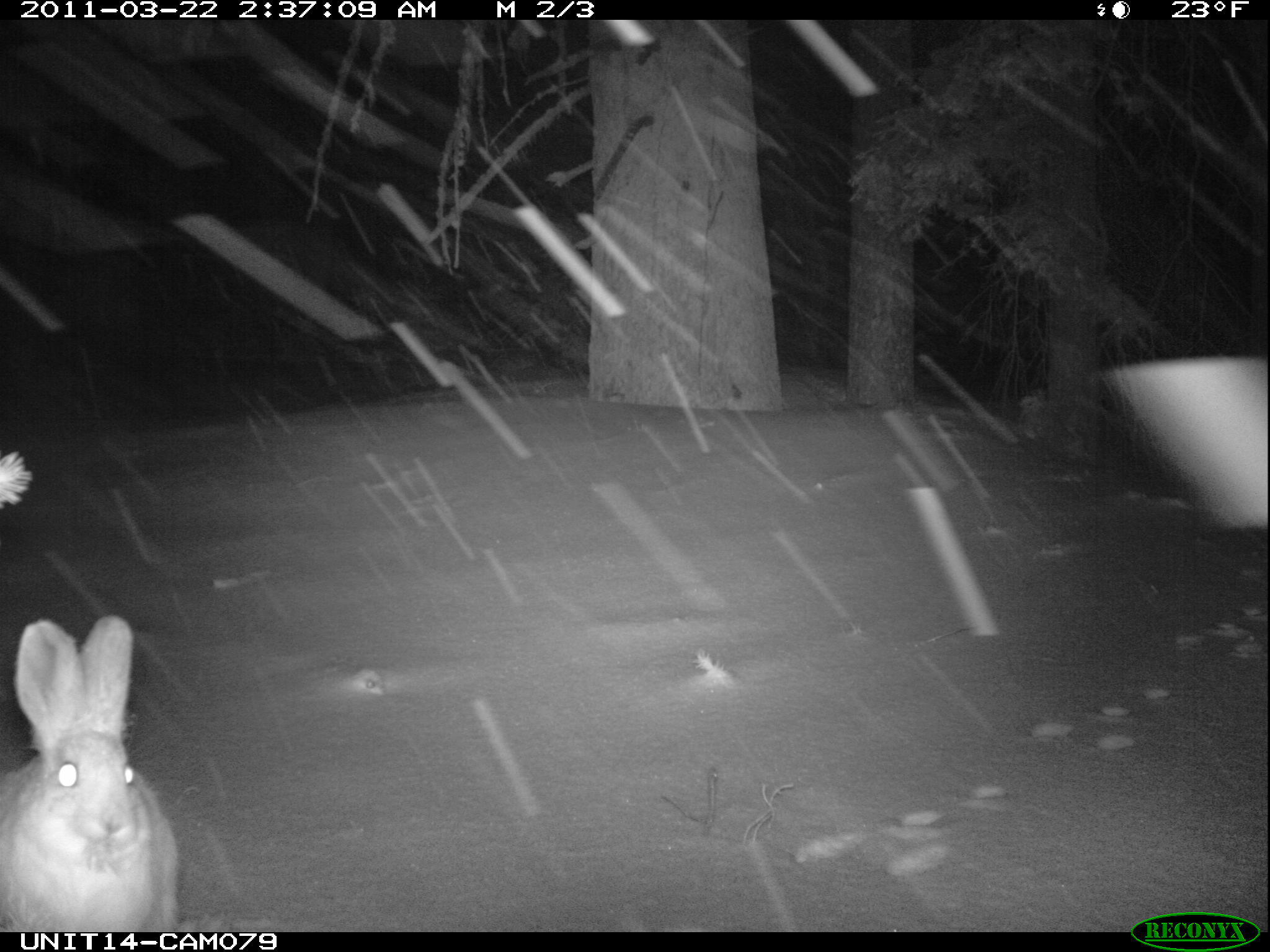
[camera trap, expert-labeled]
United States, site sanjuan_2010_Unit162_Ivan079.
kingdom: Animalia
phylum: Chordata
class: Mammalia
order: Lagomorpha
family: Leporidae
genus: Lepus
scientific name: Lepus americanus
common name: snowshoe hare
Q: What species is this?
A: Lepus americanus (snowshoe hare).